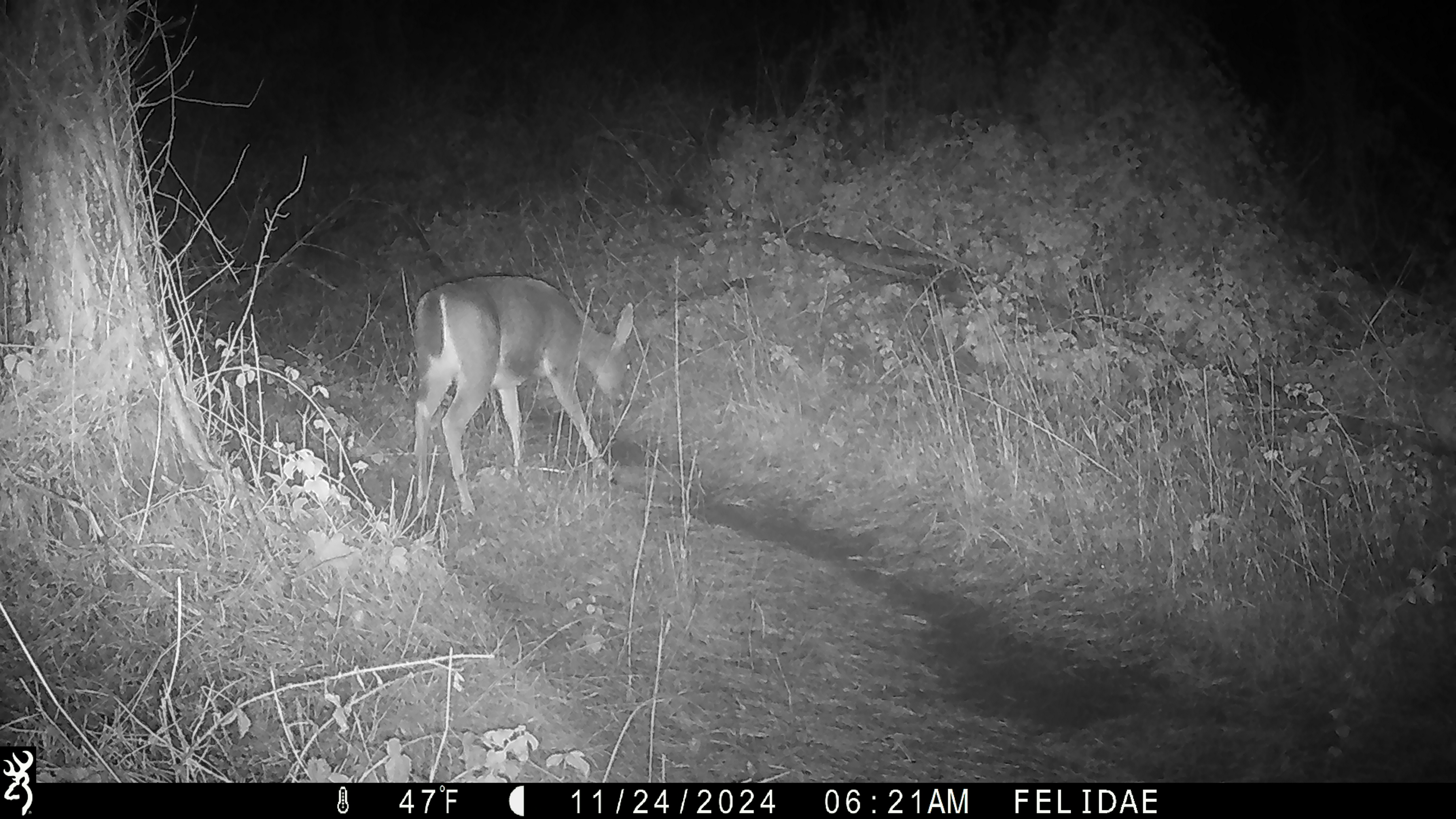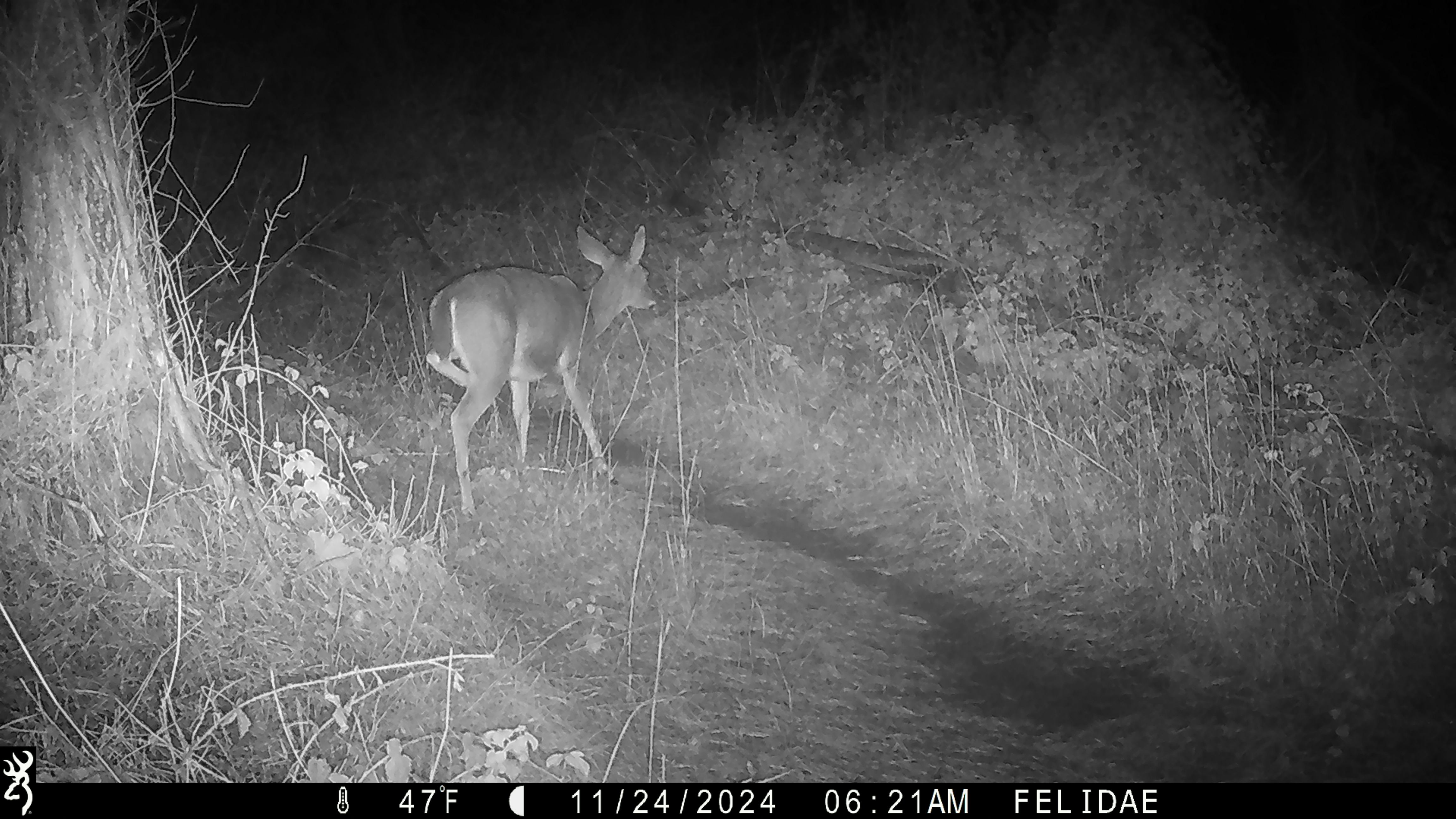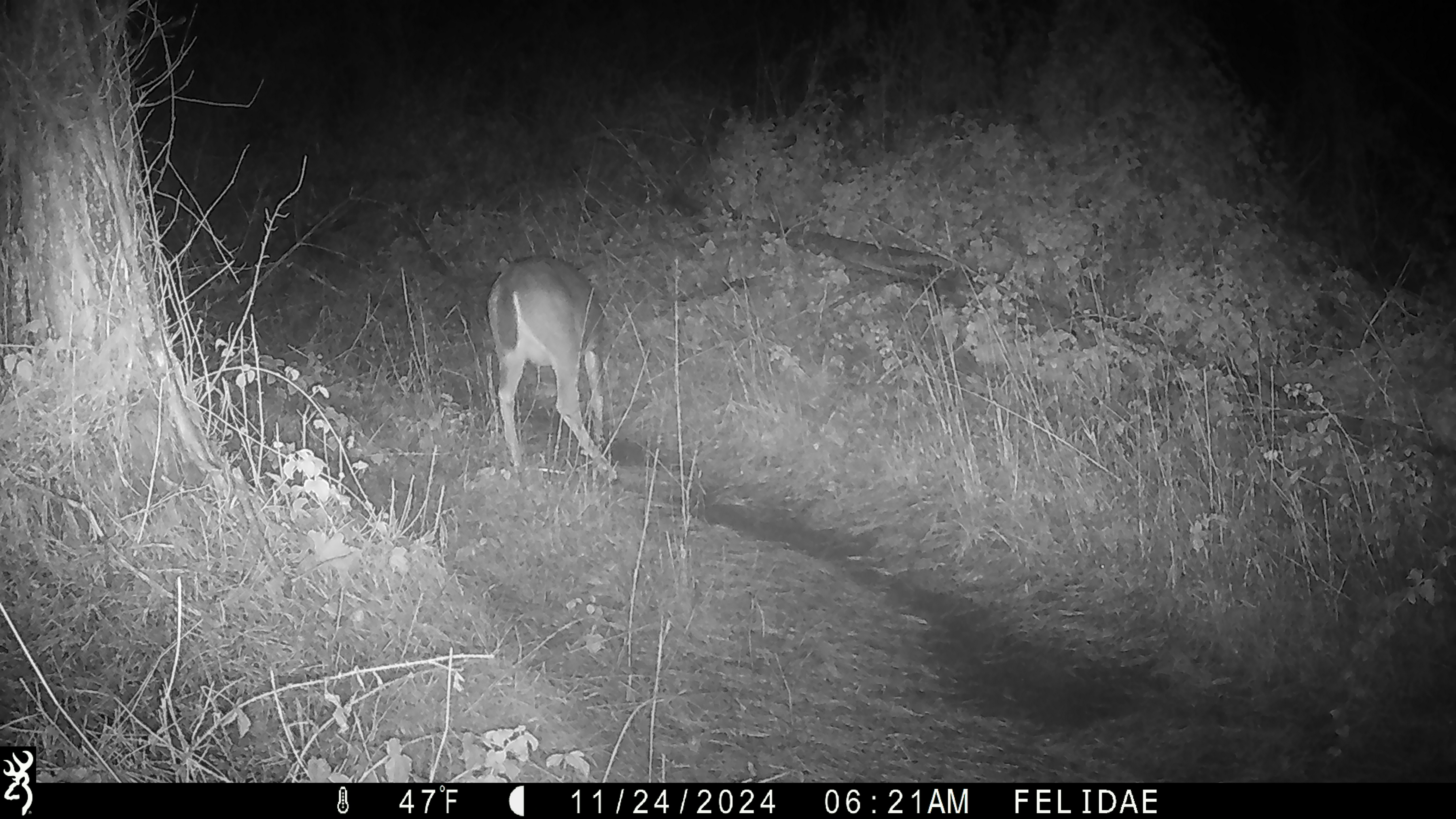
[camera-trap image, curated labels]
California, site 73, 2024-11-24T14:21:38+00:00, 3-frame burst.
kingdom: Animalia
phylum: Chordata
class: Mammalia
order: Artiodactyla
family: Cervidae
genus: Odocoileus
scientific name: Odocoileus hemionus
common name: mule deer